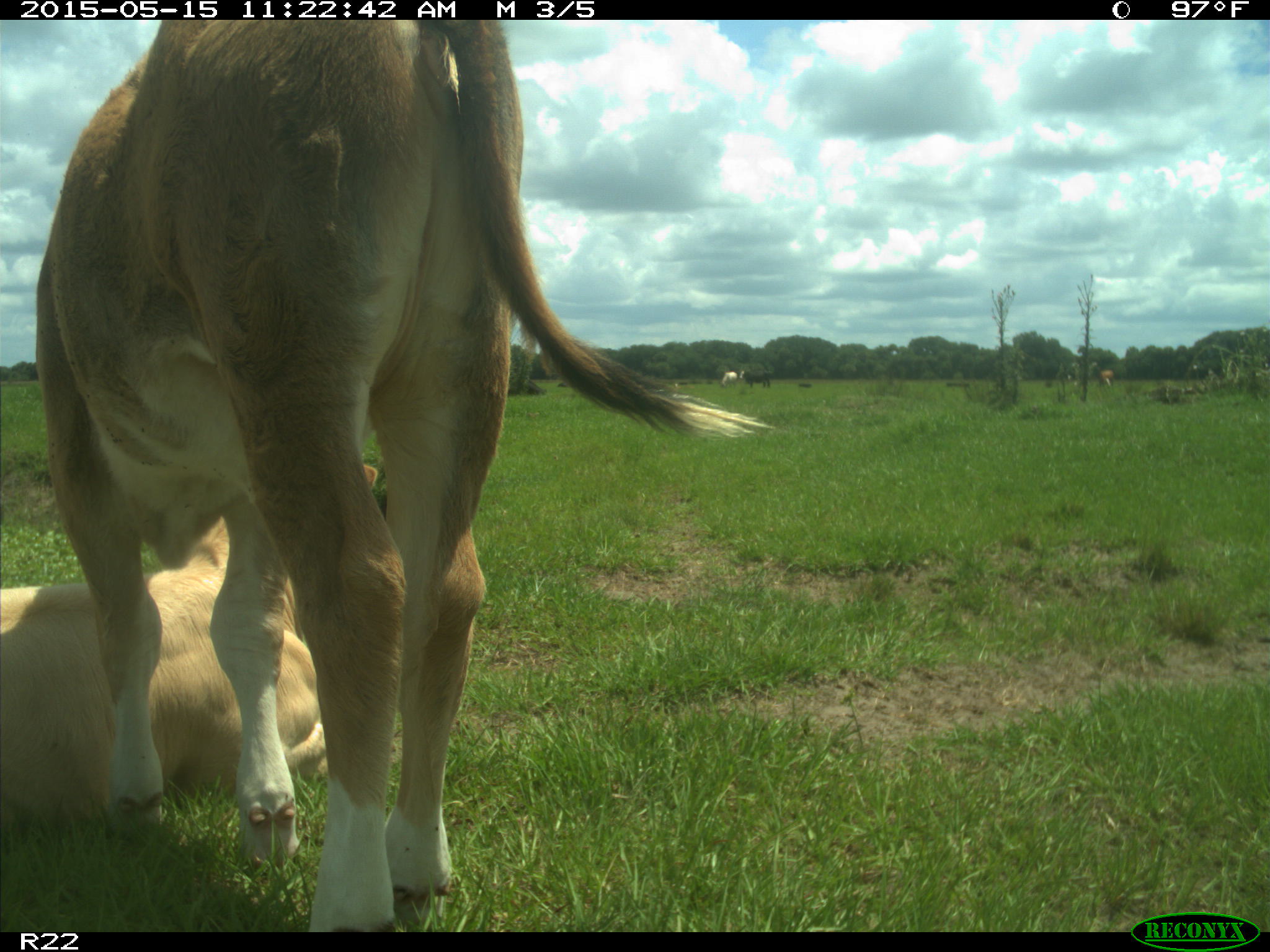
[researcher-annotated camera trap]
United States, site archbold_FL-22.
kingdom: Animalia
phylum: Chordata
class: Mammalia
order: Artiodactyla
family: Bovidae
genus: Bos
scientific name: Bos taurus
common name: domestic cow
Bos taurus (domestic cow).